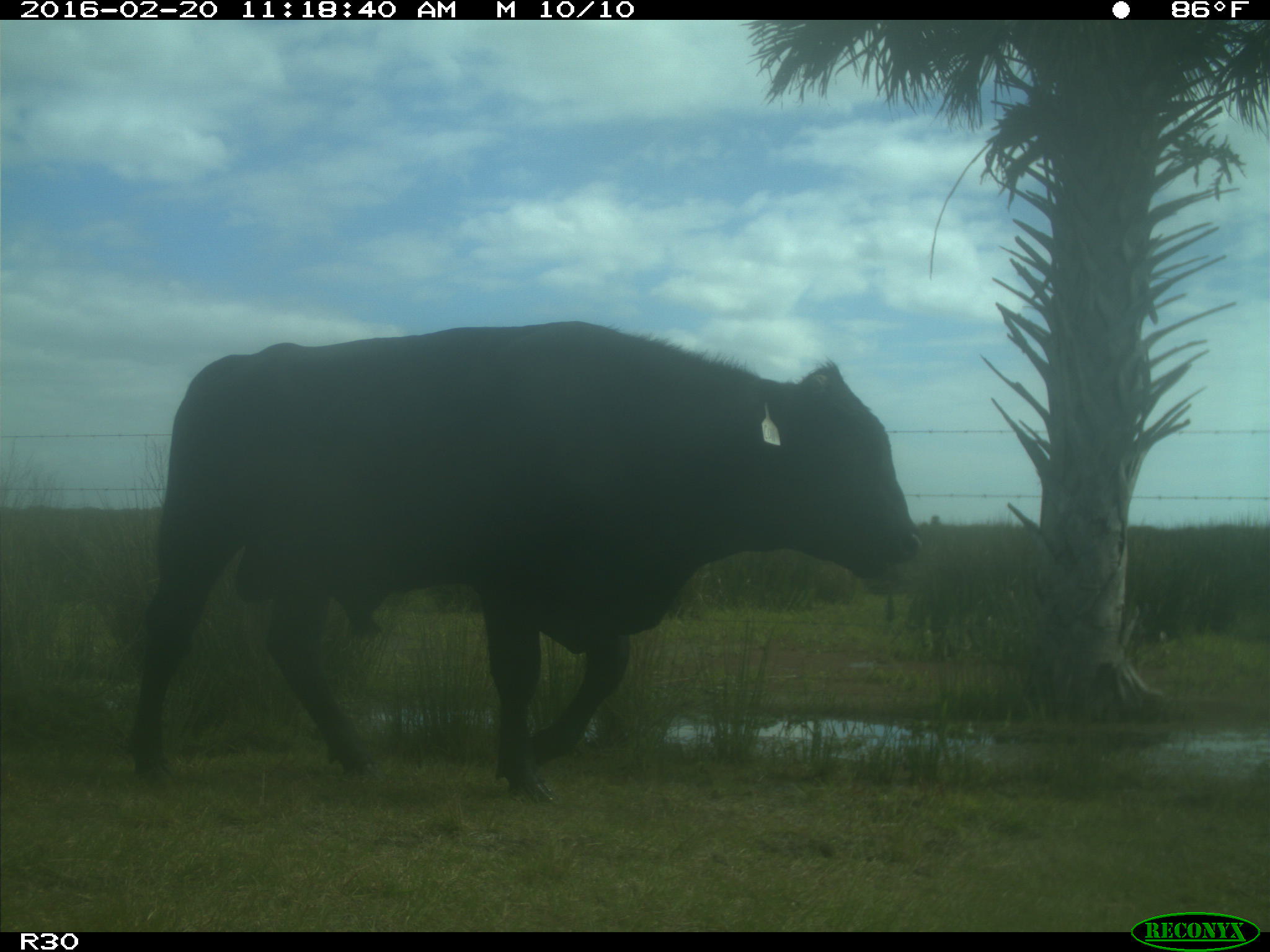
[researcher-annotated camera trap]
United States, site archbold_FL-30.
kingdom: Animalia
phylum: Chordata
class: Mammalia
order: Artiodactyla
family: Bovidae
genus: Bos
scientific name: Bos taurus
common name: domestic cow